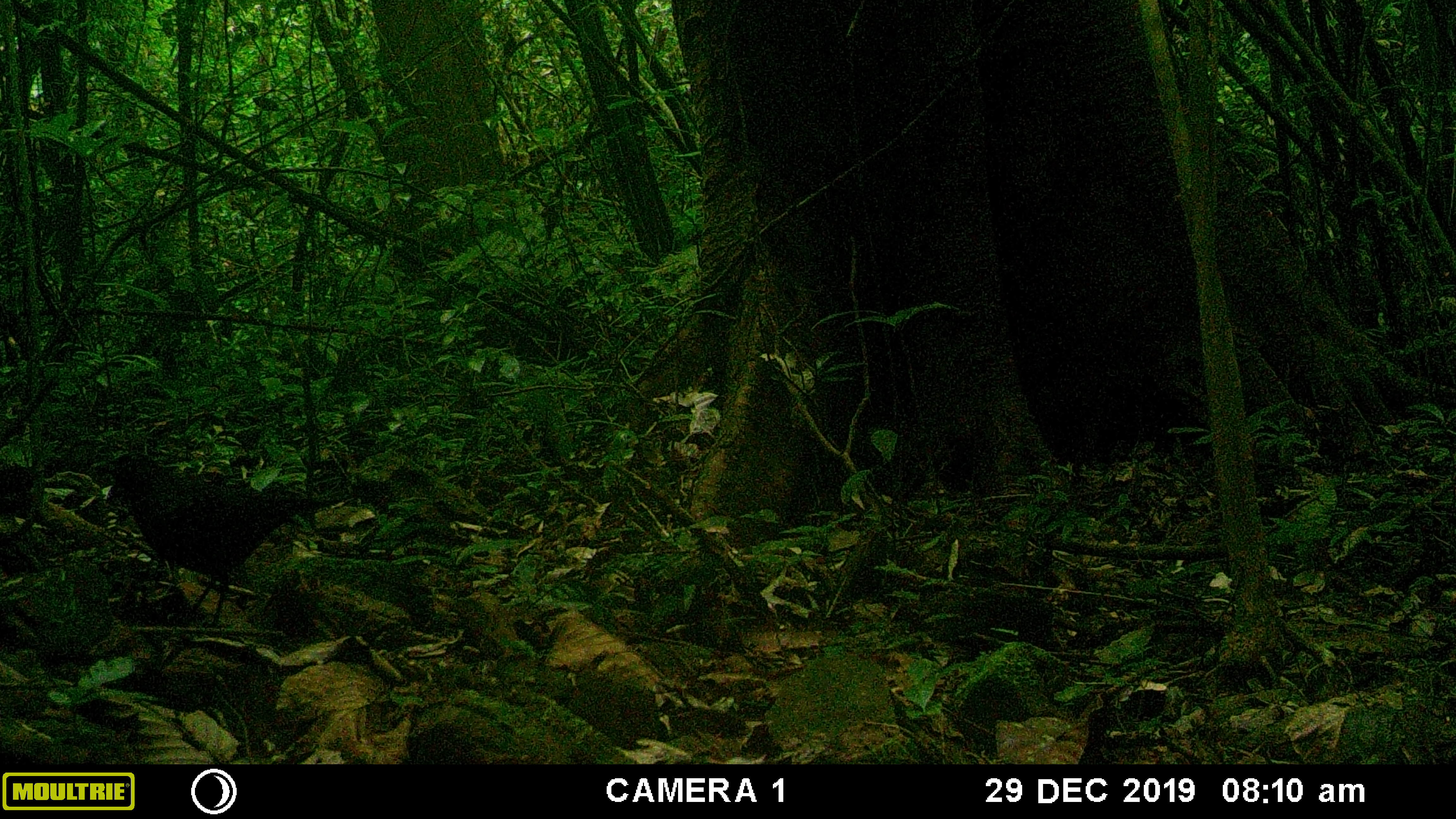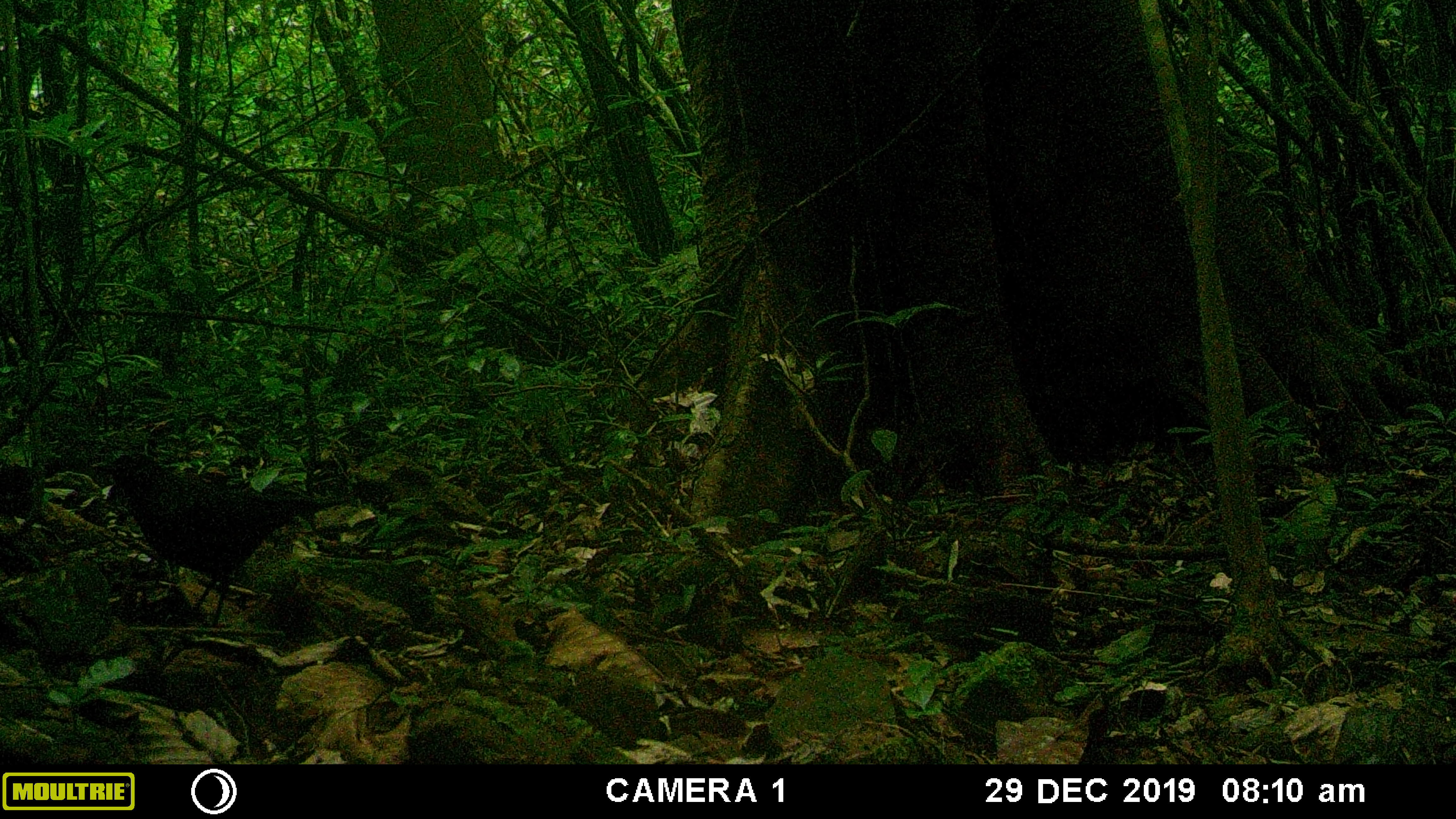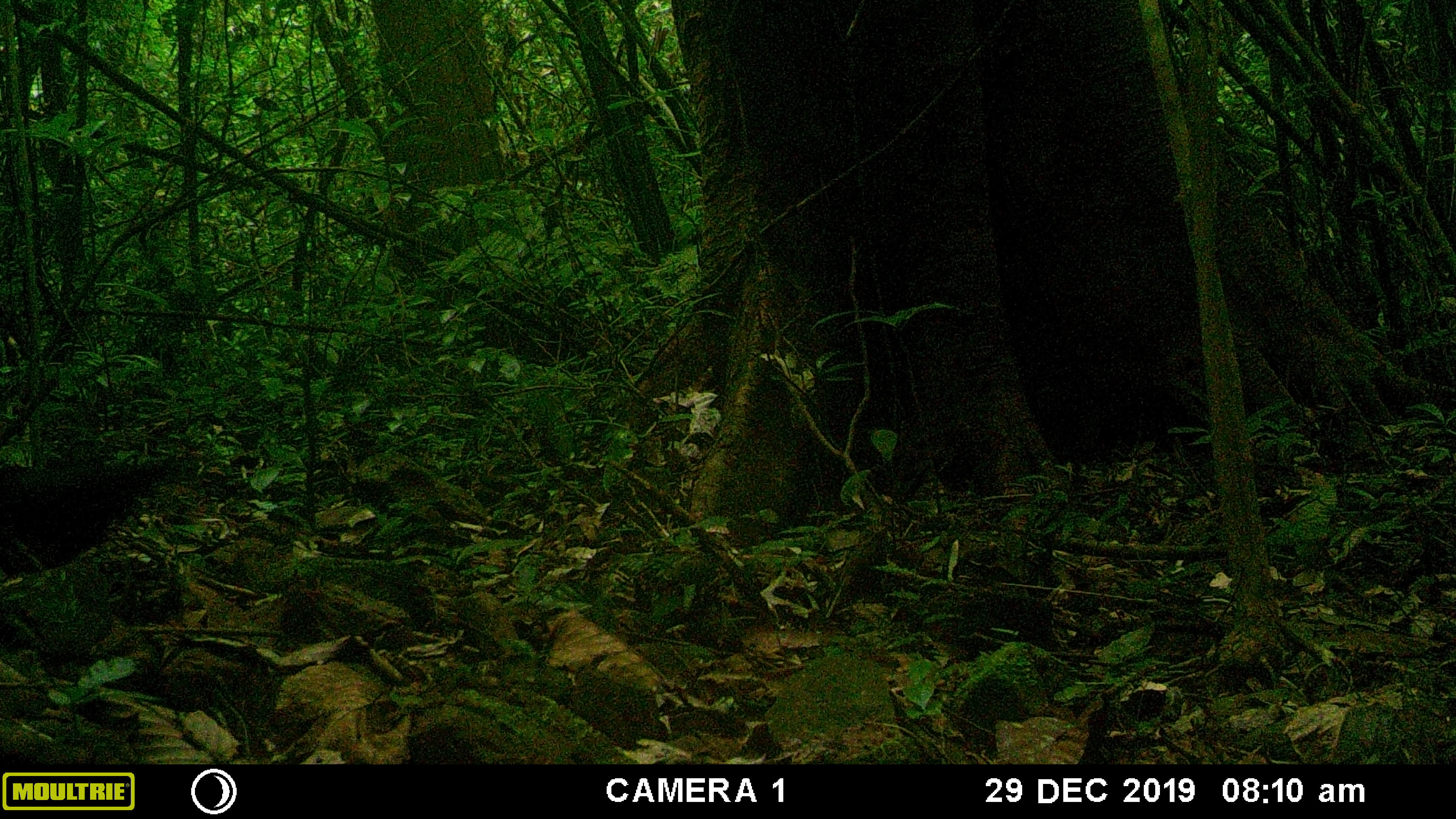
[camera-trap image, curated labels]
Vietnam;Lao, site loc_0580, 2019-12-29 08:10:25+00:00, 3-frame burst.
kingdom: Animalia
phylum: Chordata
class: Aves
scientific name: Aves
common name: bird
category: unidentified bird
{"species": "unidentified bird (bird) (Aves)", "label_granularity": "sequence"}